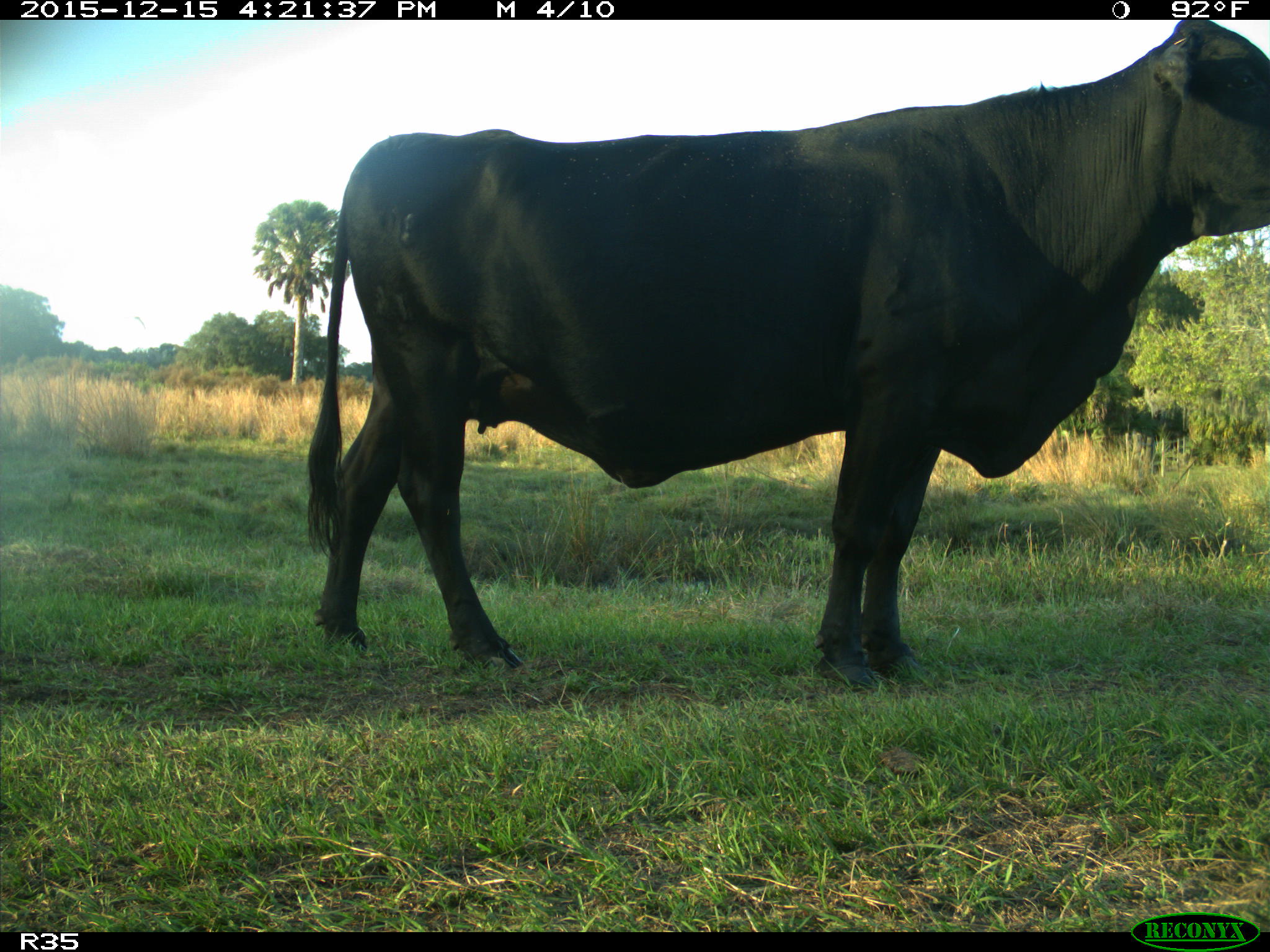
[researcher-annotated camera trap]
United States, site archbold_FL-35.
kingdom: Animalia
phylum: Chordata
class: Mammalia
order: Artiodactyla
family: Bovidae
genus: Bos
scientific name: Bos taurus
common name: domestic cow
Bos taurus (domestic cow).